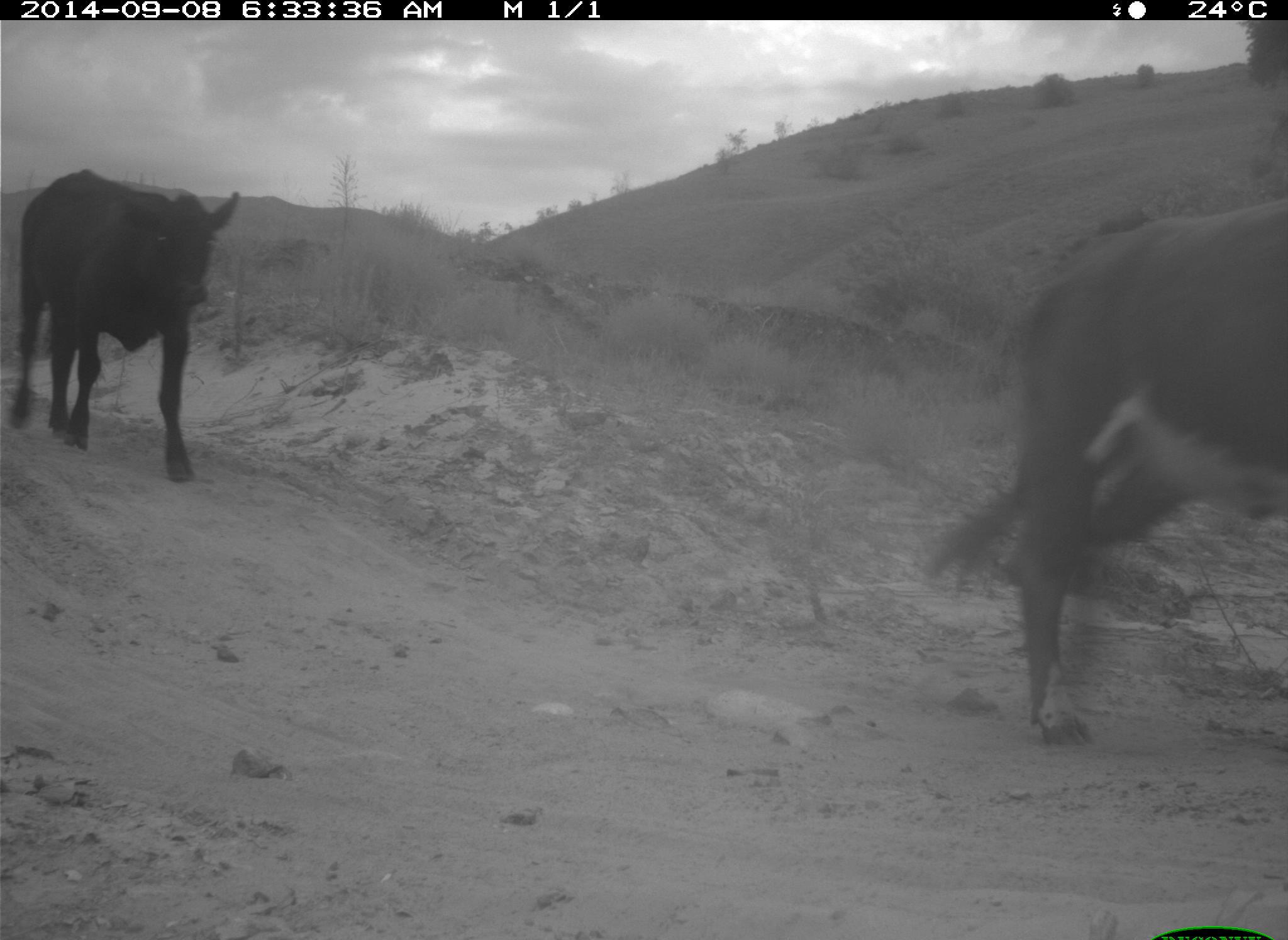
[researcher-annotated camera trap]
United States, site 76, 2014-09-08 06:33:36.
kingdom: Animalia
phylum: Chordata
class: Mammalia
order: Artiodactyla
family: Bovidae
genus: Bos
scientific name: Bos taurus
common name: cow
Cow (Bos taurus).